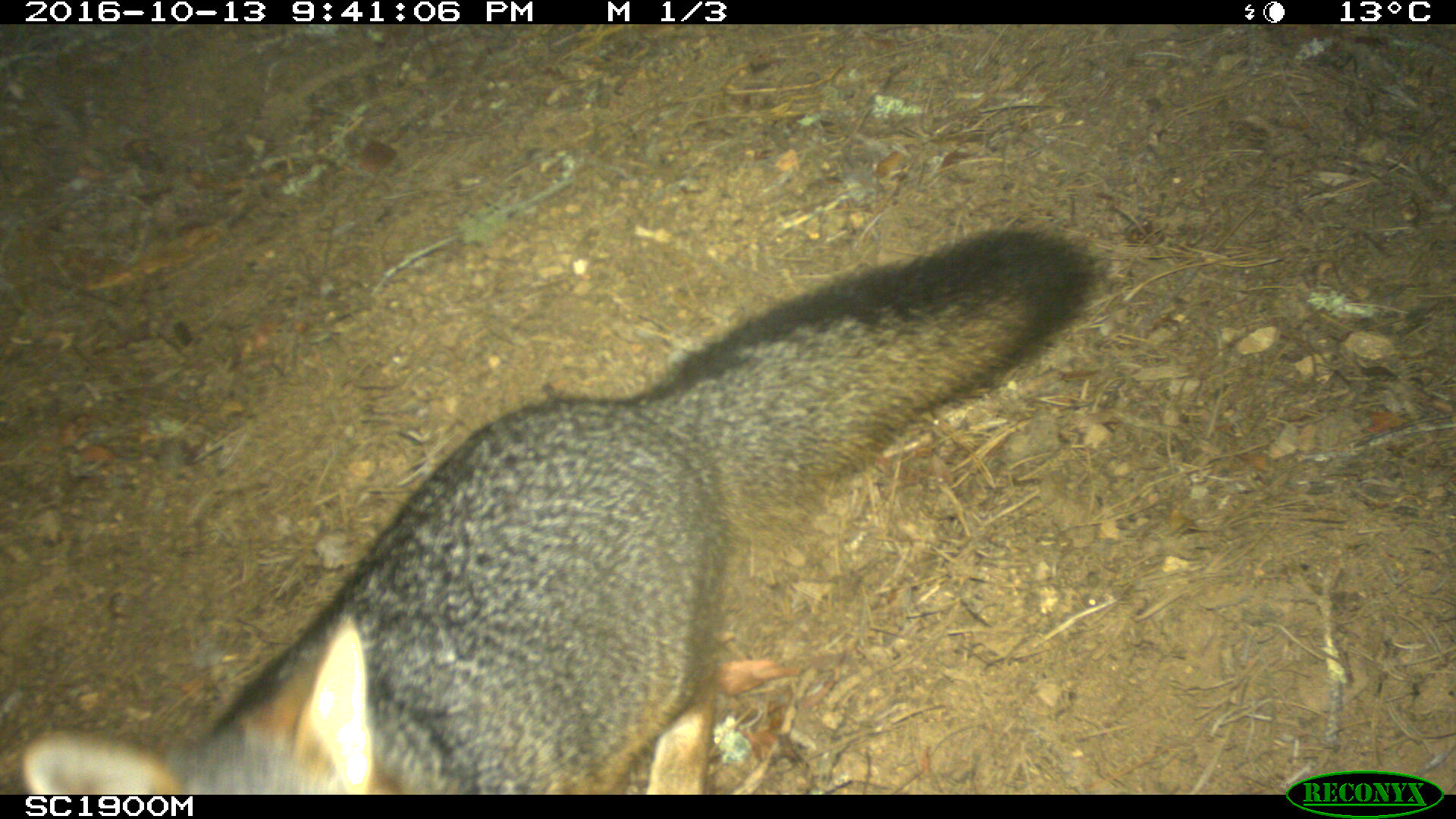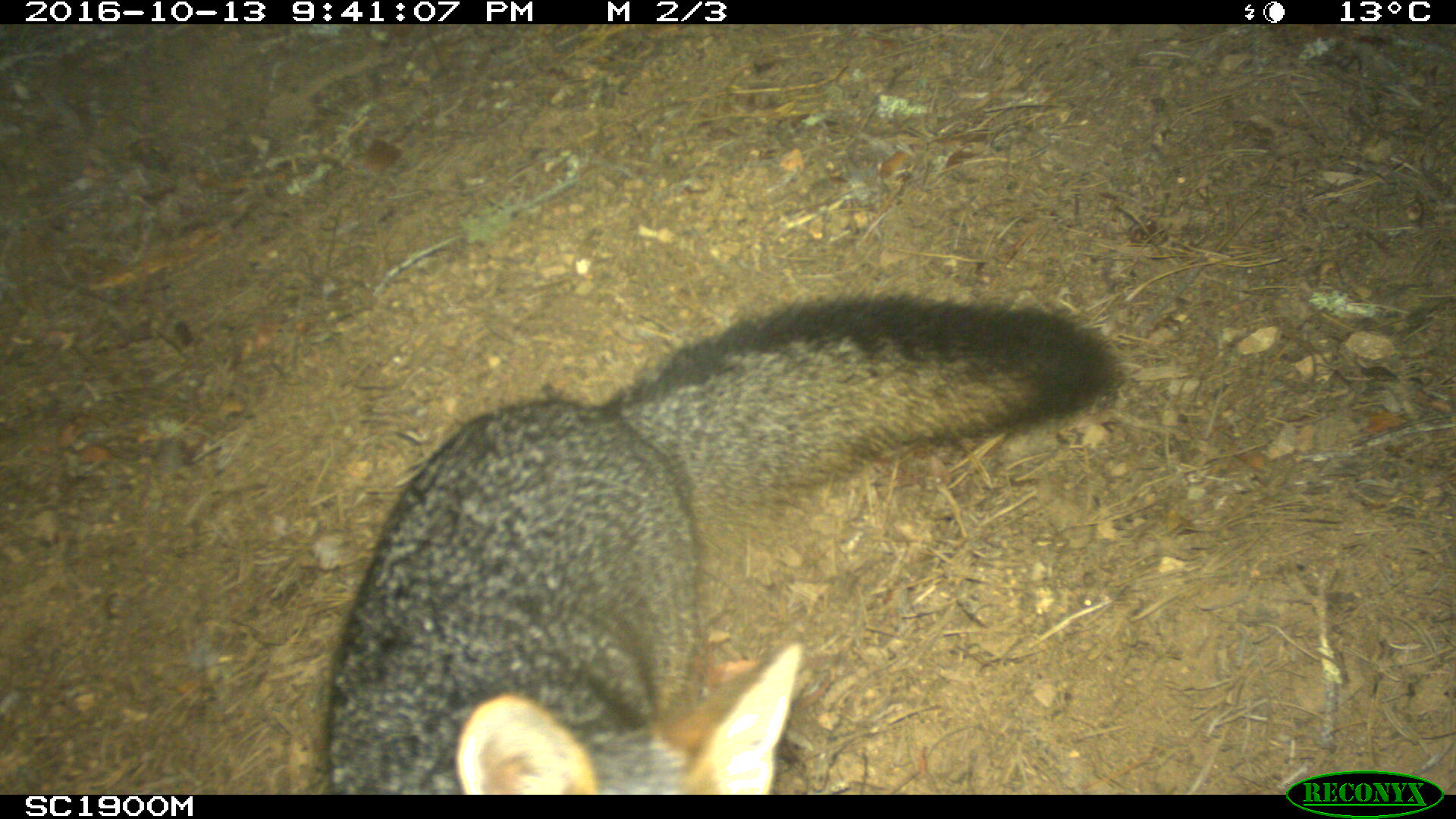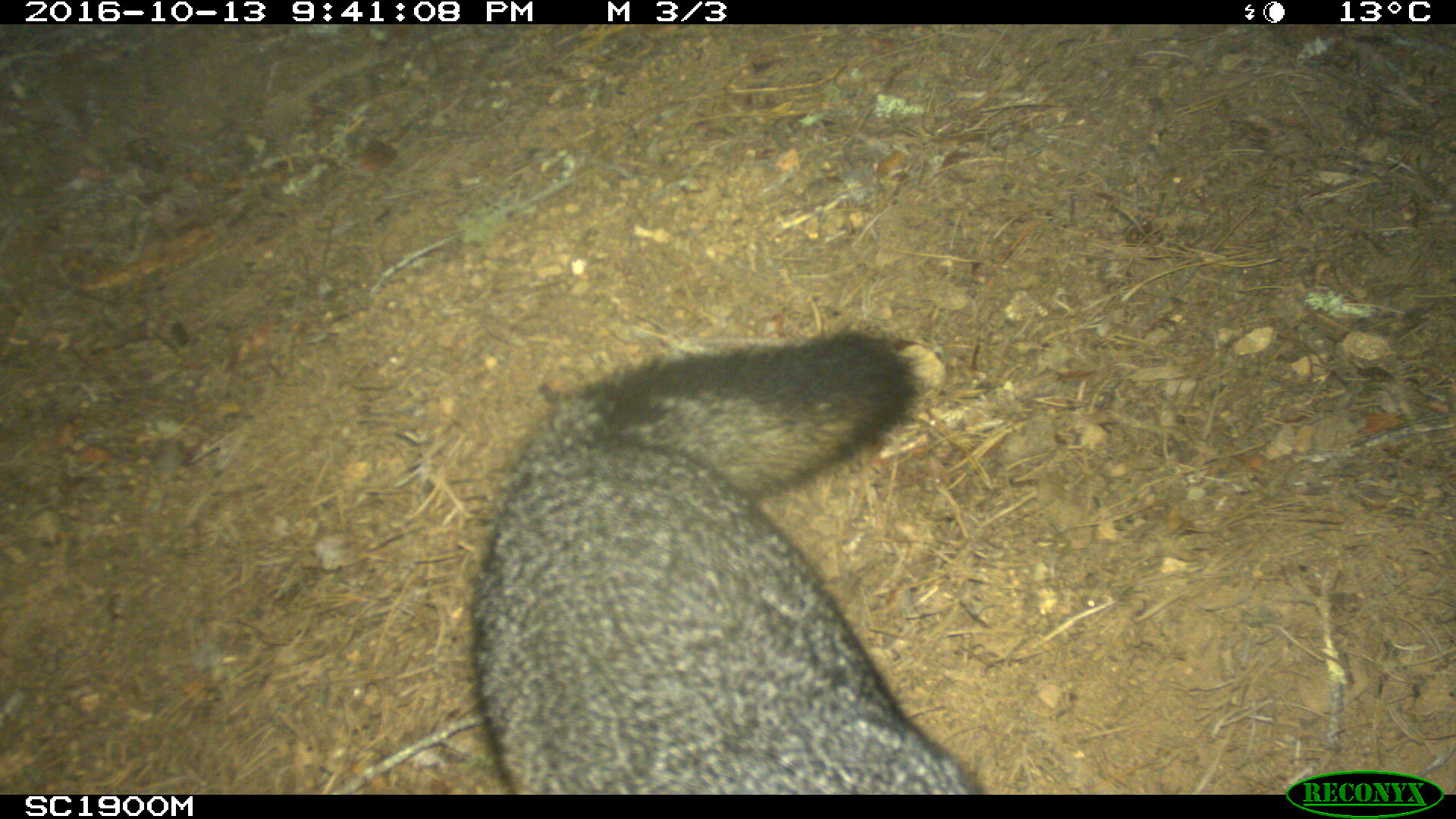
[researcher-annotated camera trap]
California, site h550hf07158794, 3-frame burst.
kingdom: Animalia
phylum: Chordata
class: Mammalia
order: Carnivora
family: Canidae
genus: Urocyon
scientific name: Urocyon littoralis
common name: island fox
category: fox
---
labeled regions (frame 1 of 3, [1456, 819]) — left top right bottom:
fox: 18 224 1100 794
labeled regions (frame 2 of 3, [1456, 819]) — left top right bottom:
fox: 325 293 1119 793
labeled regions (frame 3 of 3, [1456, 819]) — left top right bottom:
fox: 469 328 985 795